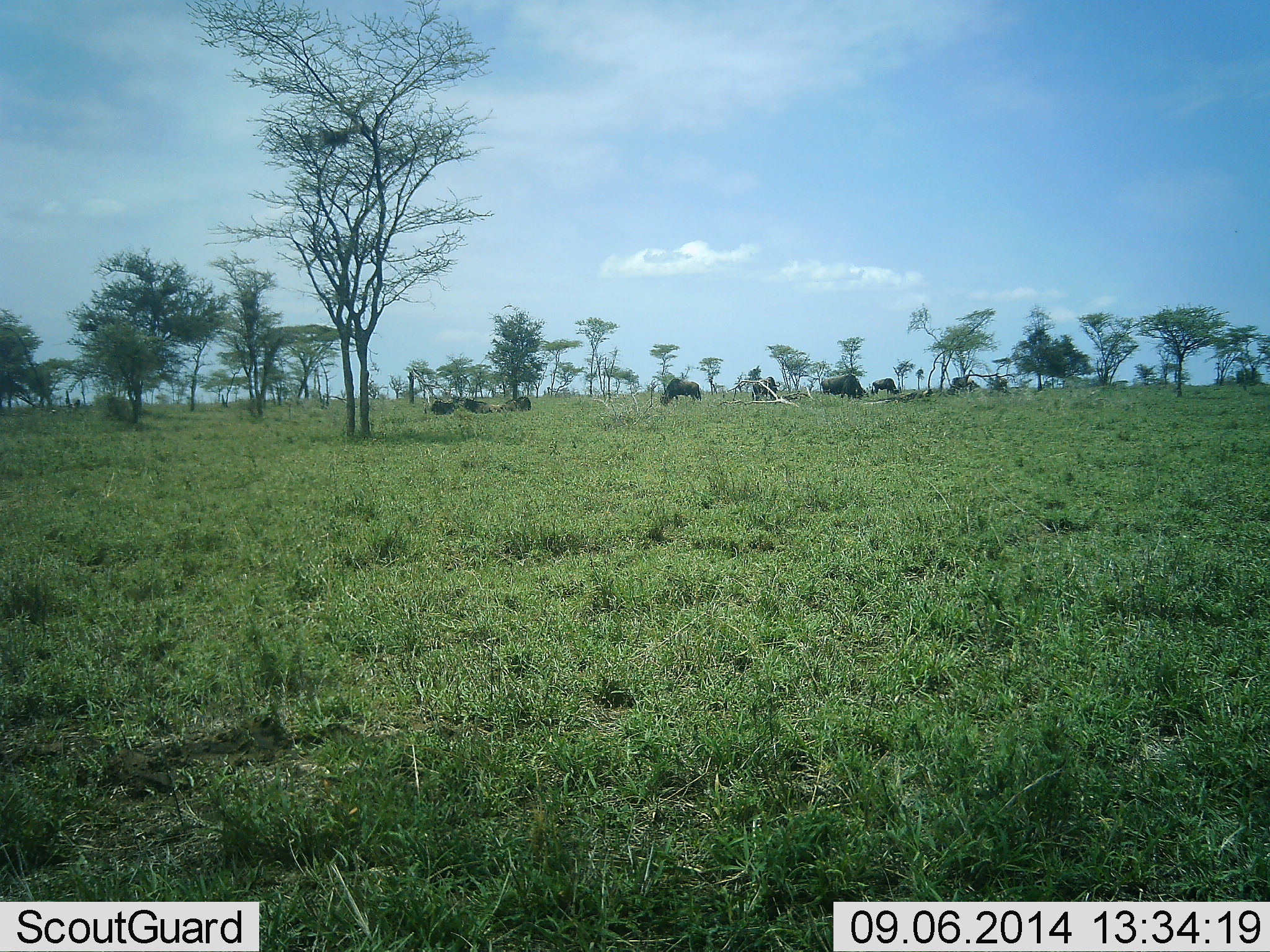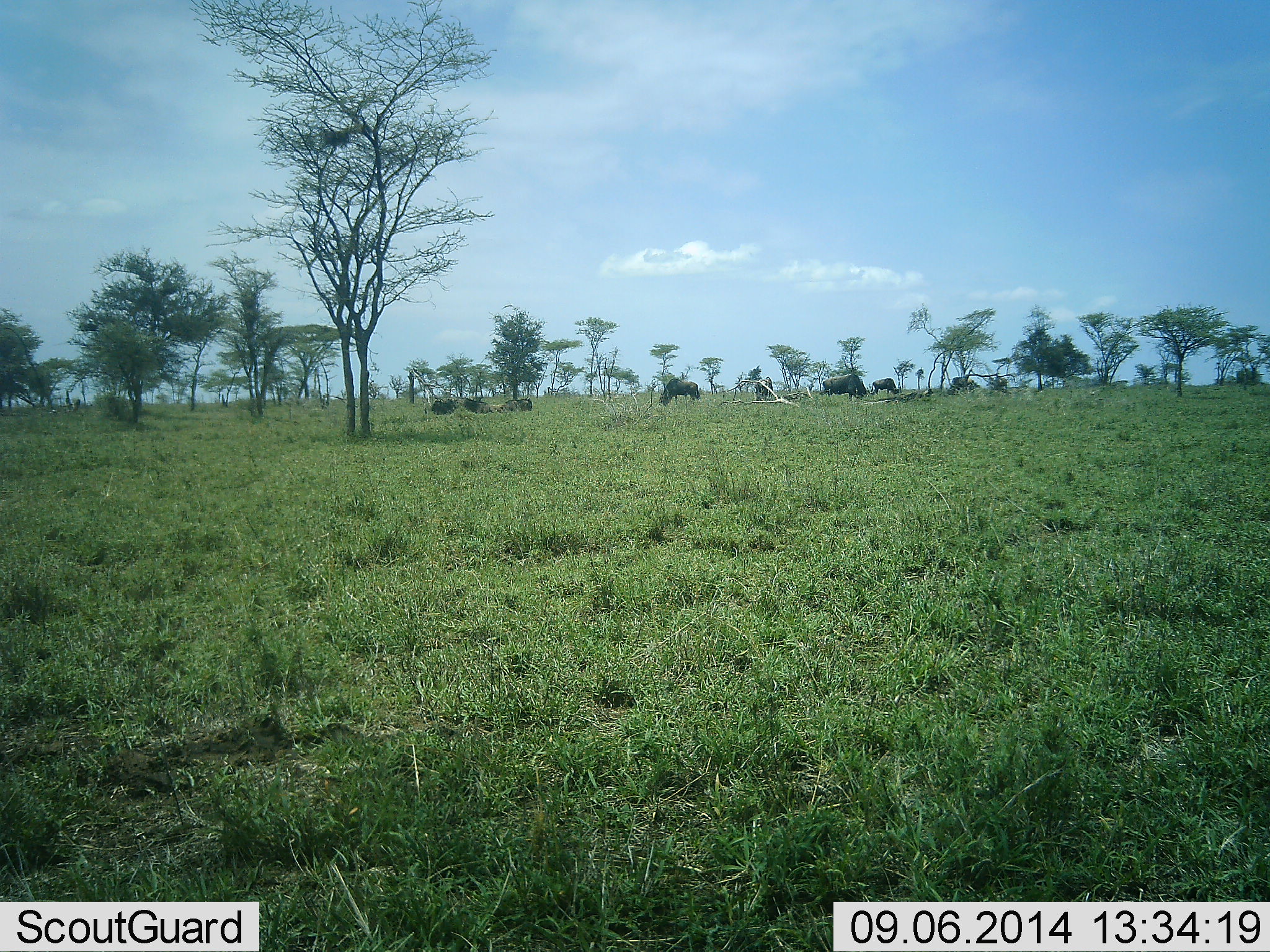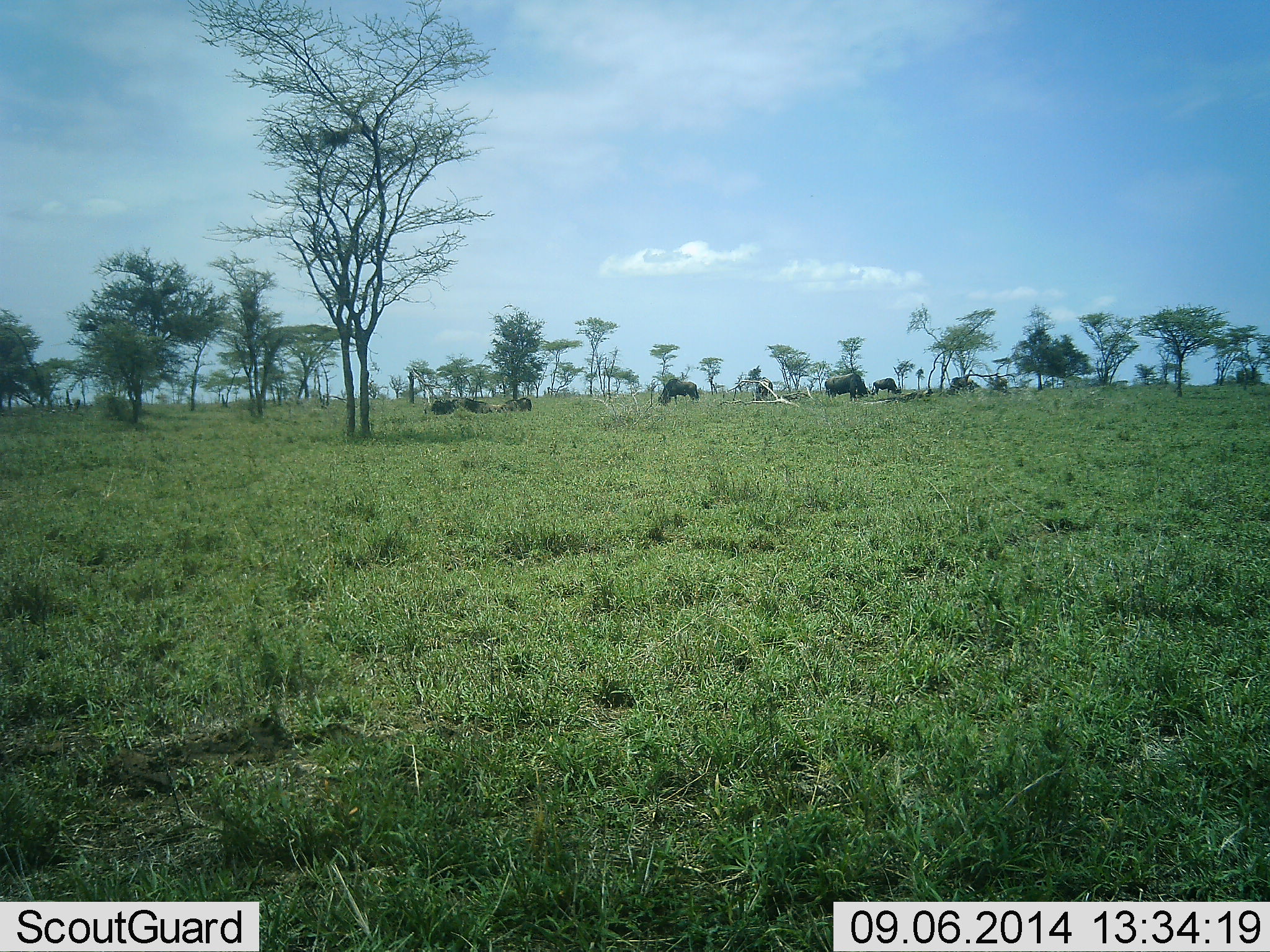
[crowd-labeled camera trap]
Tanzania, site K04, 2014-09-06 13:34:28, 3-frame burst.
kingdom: Animalia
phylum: Chordata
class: Mammalia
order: Artiodactyla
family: Bovidae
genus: Connochaetes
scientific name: Connochaetes taurinus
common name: blue wildebeest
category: wildebeest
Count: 8.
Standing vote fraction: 50%.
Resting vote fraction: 70%.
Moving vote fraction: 30%.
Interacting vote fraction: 0%.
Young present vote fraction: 0%.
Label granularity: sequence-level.